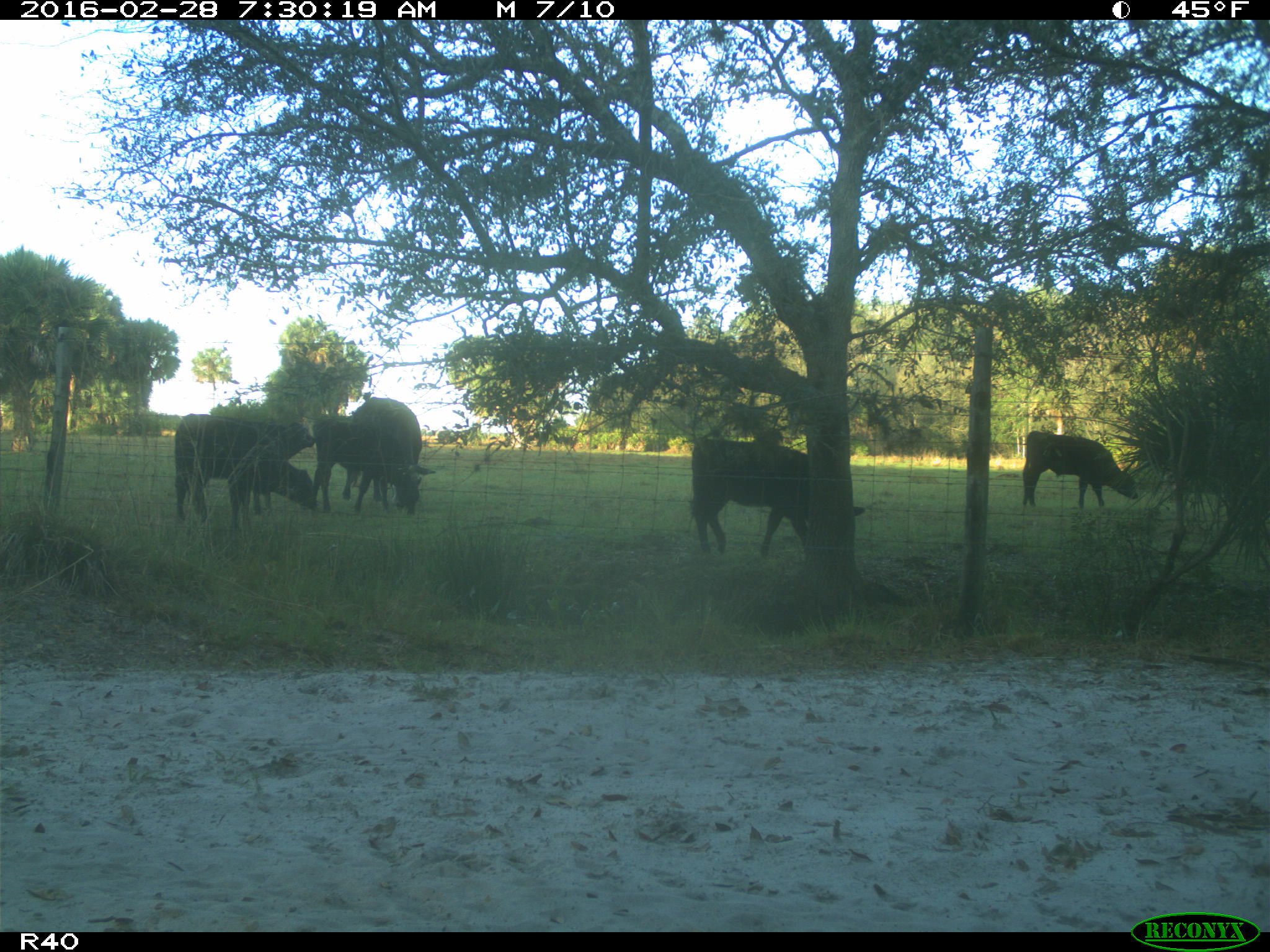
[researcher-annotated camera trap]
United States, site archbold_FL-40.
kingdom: Animalia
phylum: Chordata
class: Mammalia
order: Artiodactyla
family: Bovidae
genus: Bos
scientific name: Bos taurus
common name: domestic cow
Bos taurus (domestic cow).